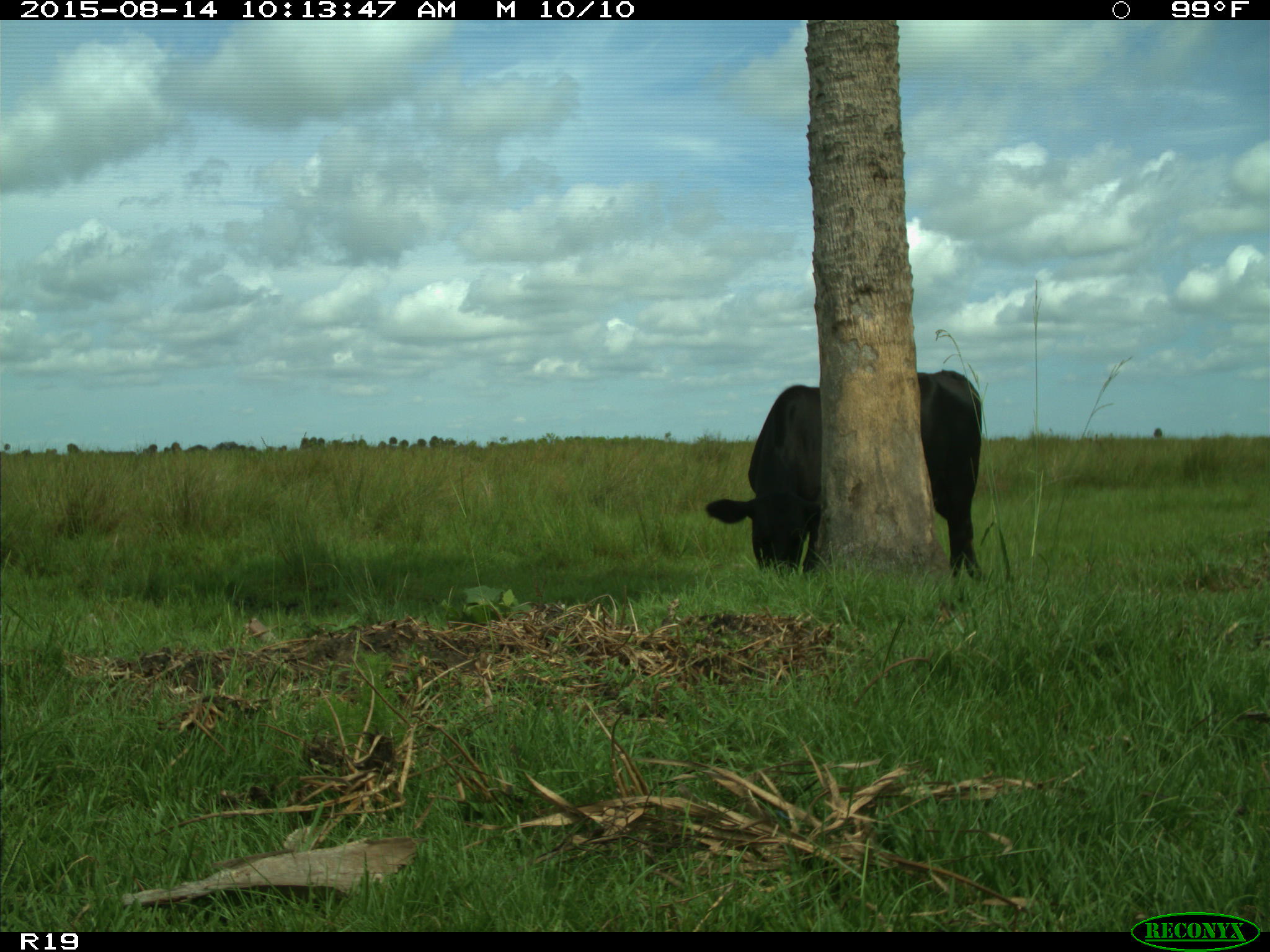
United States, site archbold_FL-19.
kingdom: Animalia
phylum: Chordata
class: Mammalia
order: Artiodactyla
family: Bovidae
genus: Bos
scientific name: Bos taurus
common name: domestic cow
Bos taurus (domestic cow).